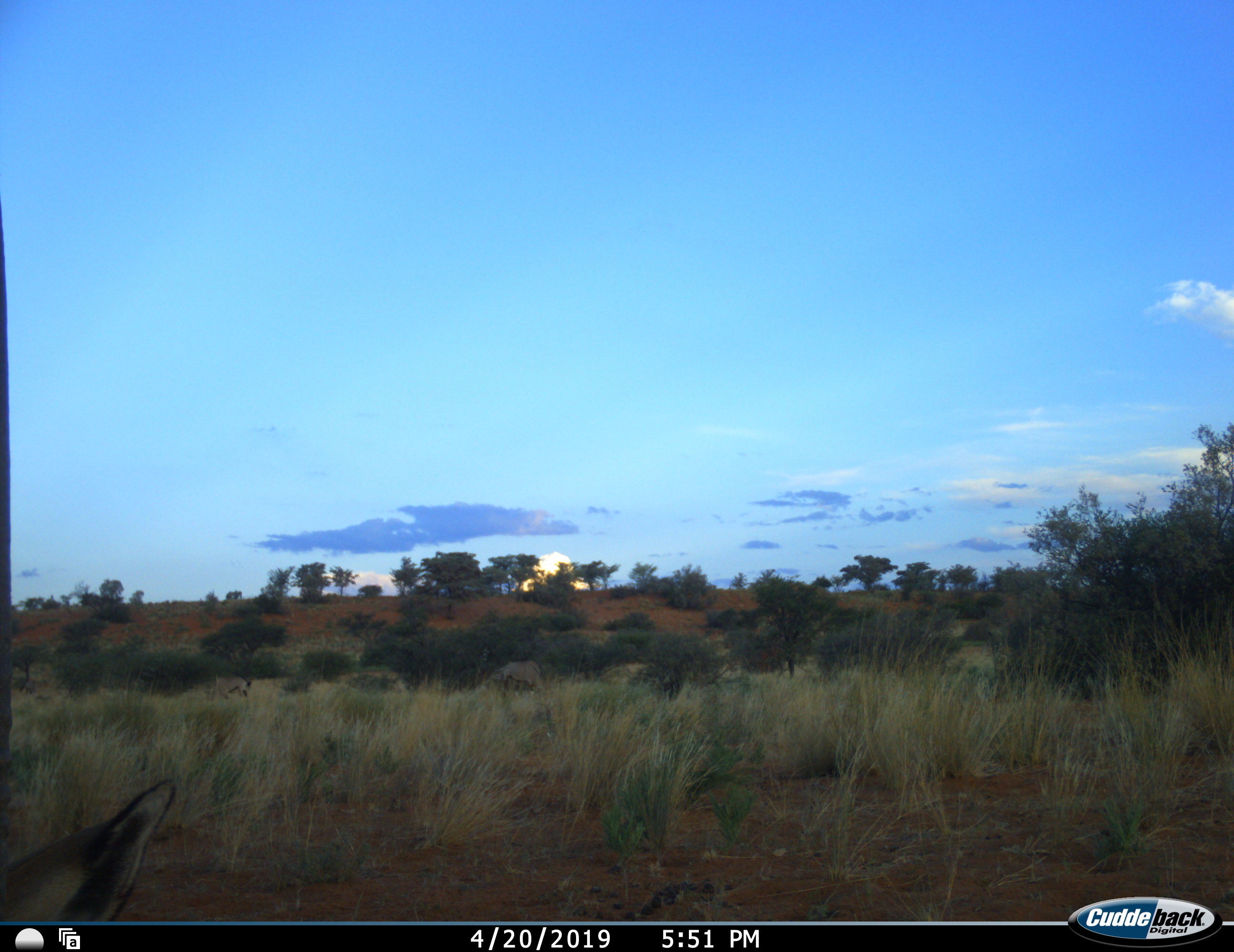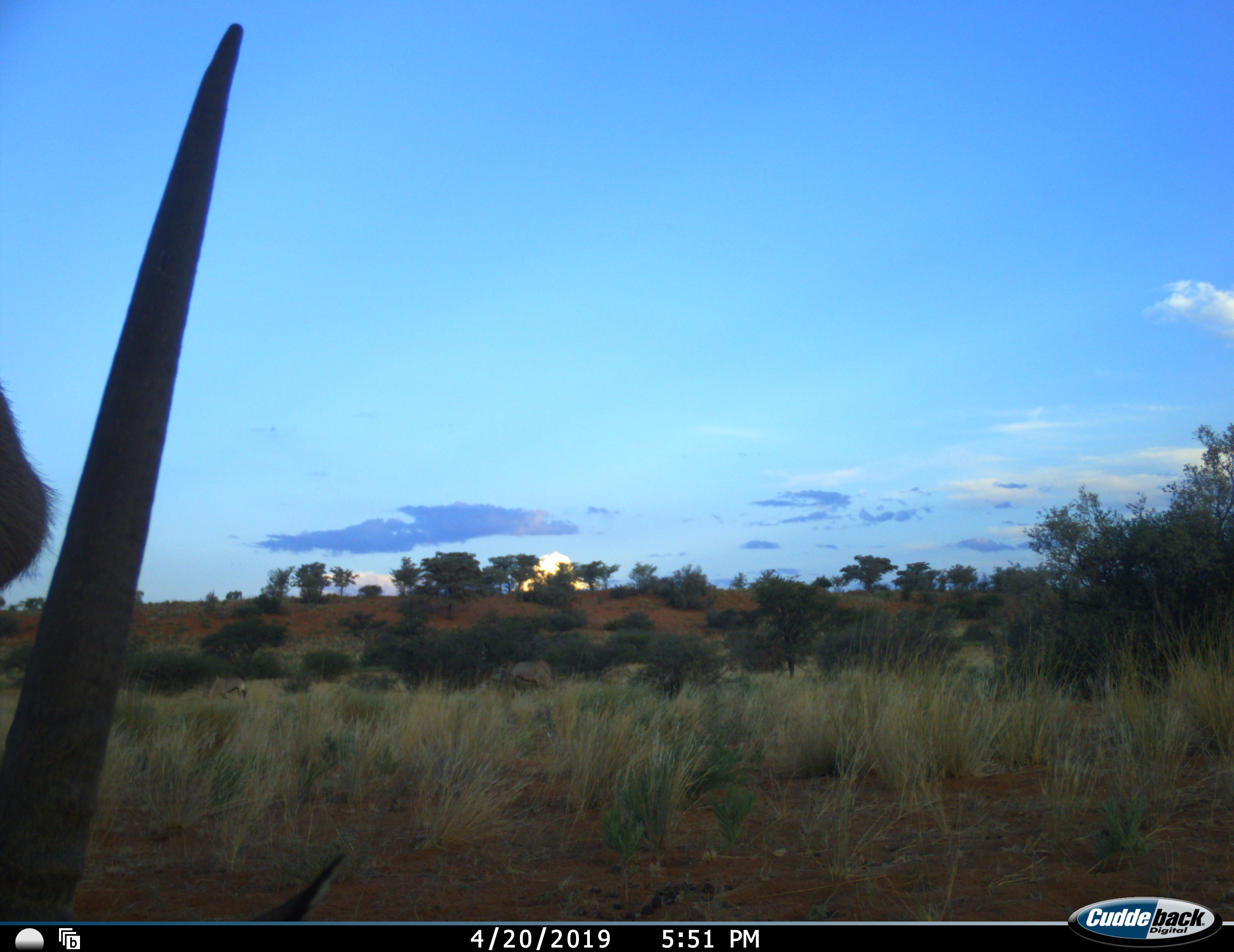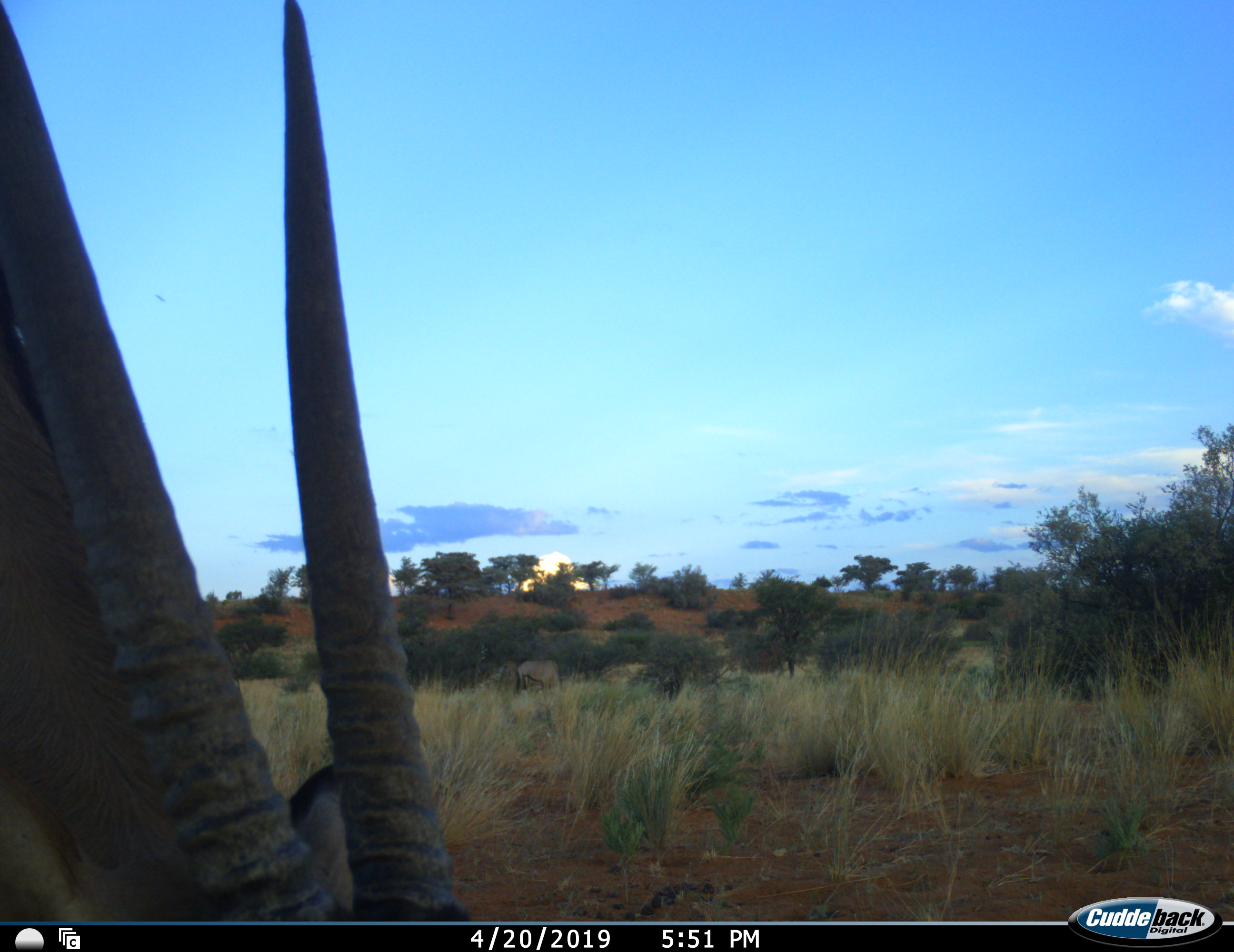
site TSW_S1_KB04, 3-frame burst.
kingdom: Animalia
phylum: Chordata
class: Mammalia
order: Artiodactyla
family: Bovidae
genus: Oryx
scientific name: Oryx gazella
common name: gemsbok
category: oryx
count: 2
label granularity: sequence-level